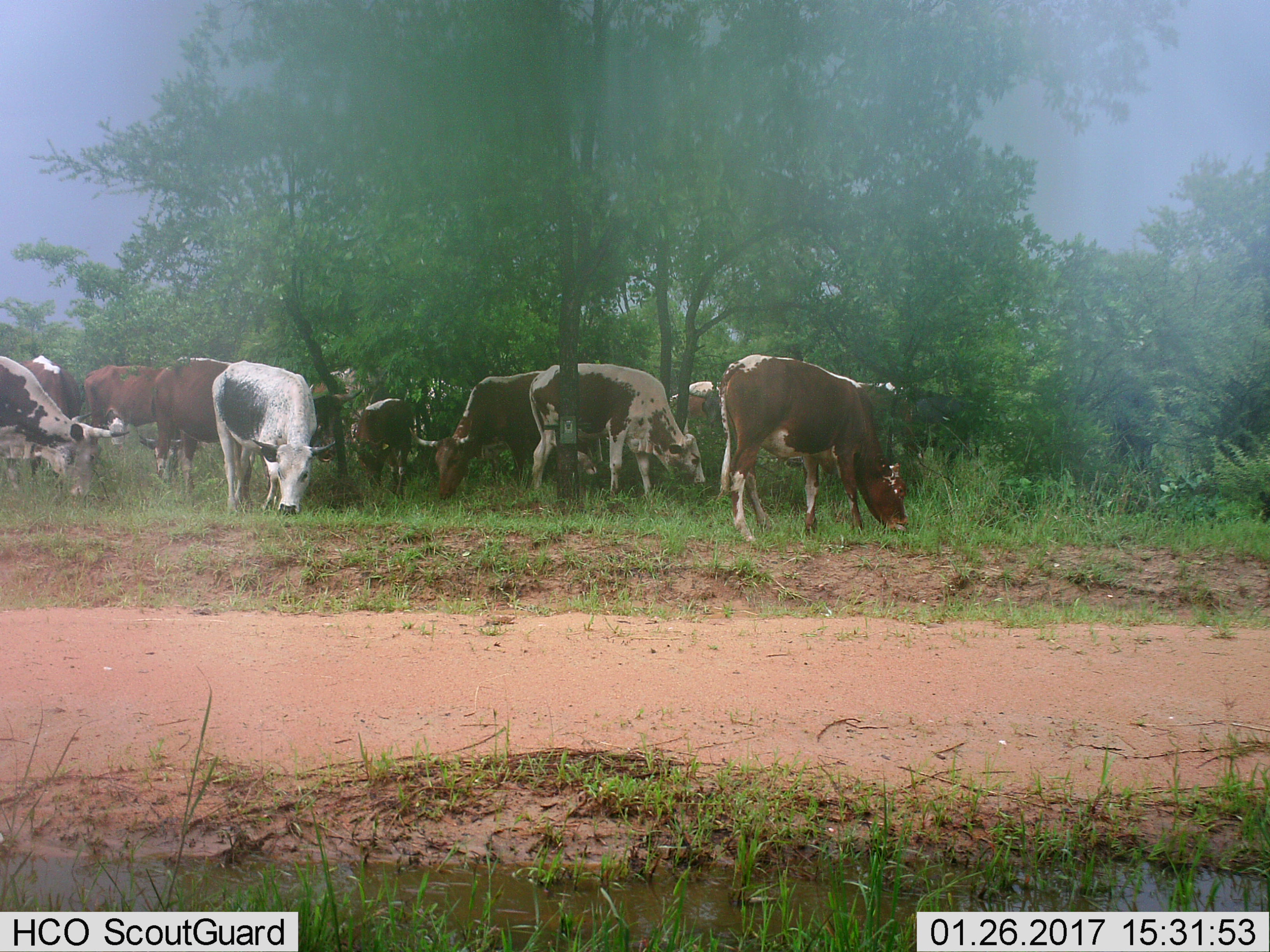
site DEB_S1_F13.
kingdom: Animalia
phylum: Chordata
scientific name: Vertebrata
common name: domestic animal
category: domesticanimal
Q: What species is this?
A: Domesticanimal (domestic animal) (Vertebrata).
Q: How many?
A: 11-50.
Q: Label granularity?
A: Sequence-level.